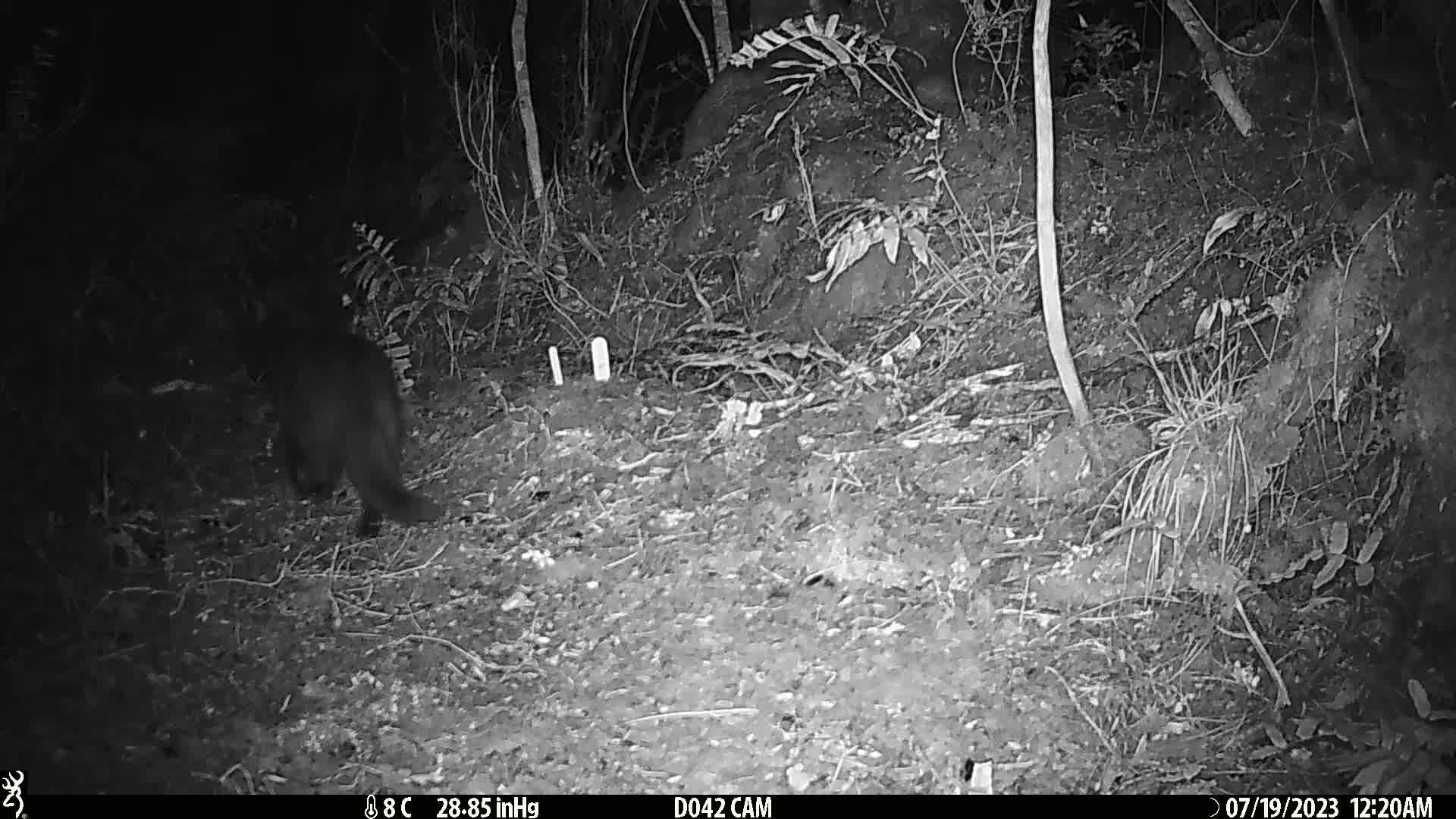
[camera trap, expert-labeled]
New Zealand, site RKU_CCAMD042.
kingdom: Animalia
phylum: Chordata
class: Mammalia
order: Carnivora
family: Felidae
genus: Felis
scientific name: Felis catus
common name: domestic cat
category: cat